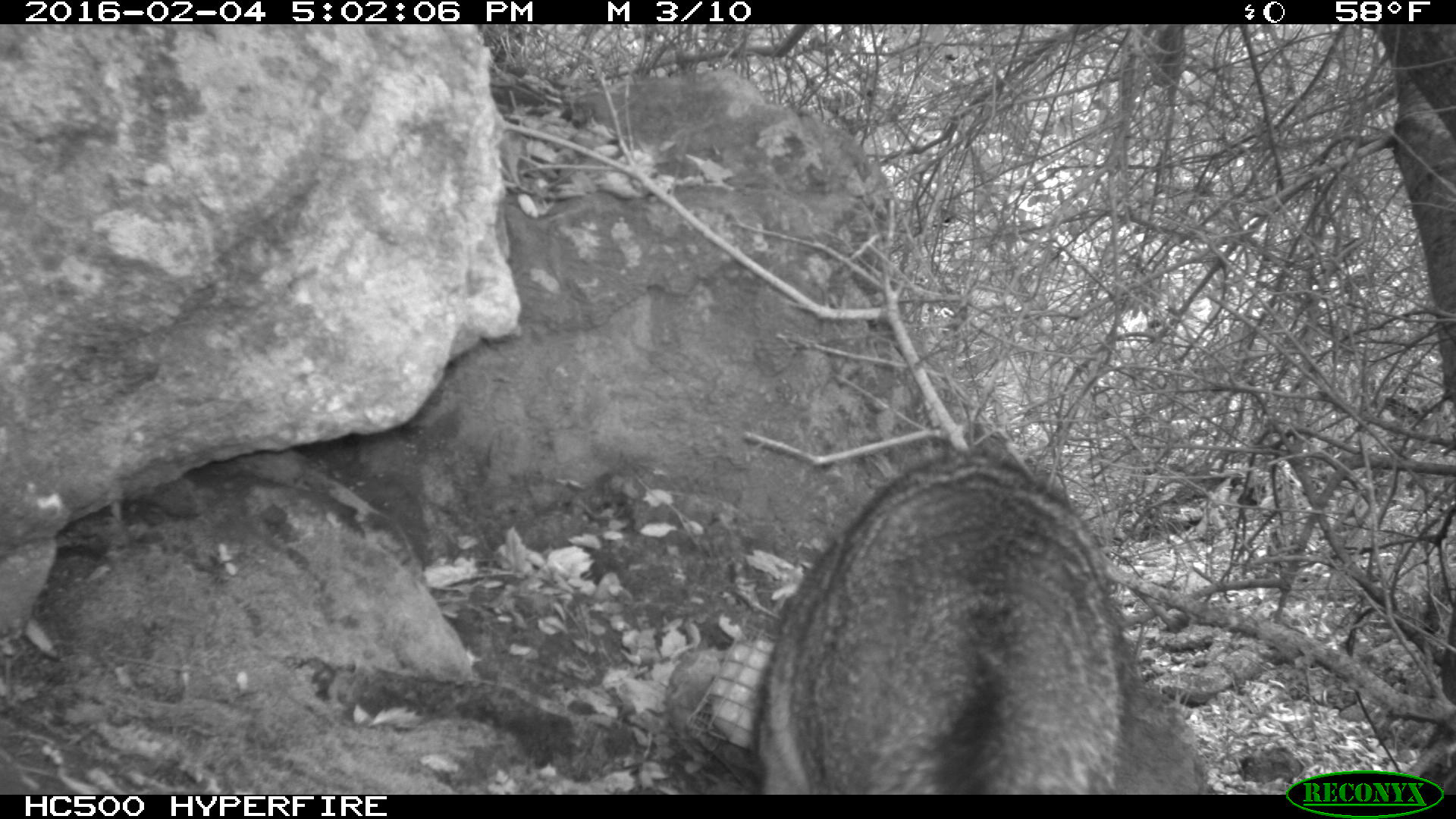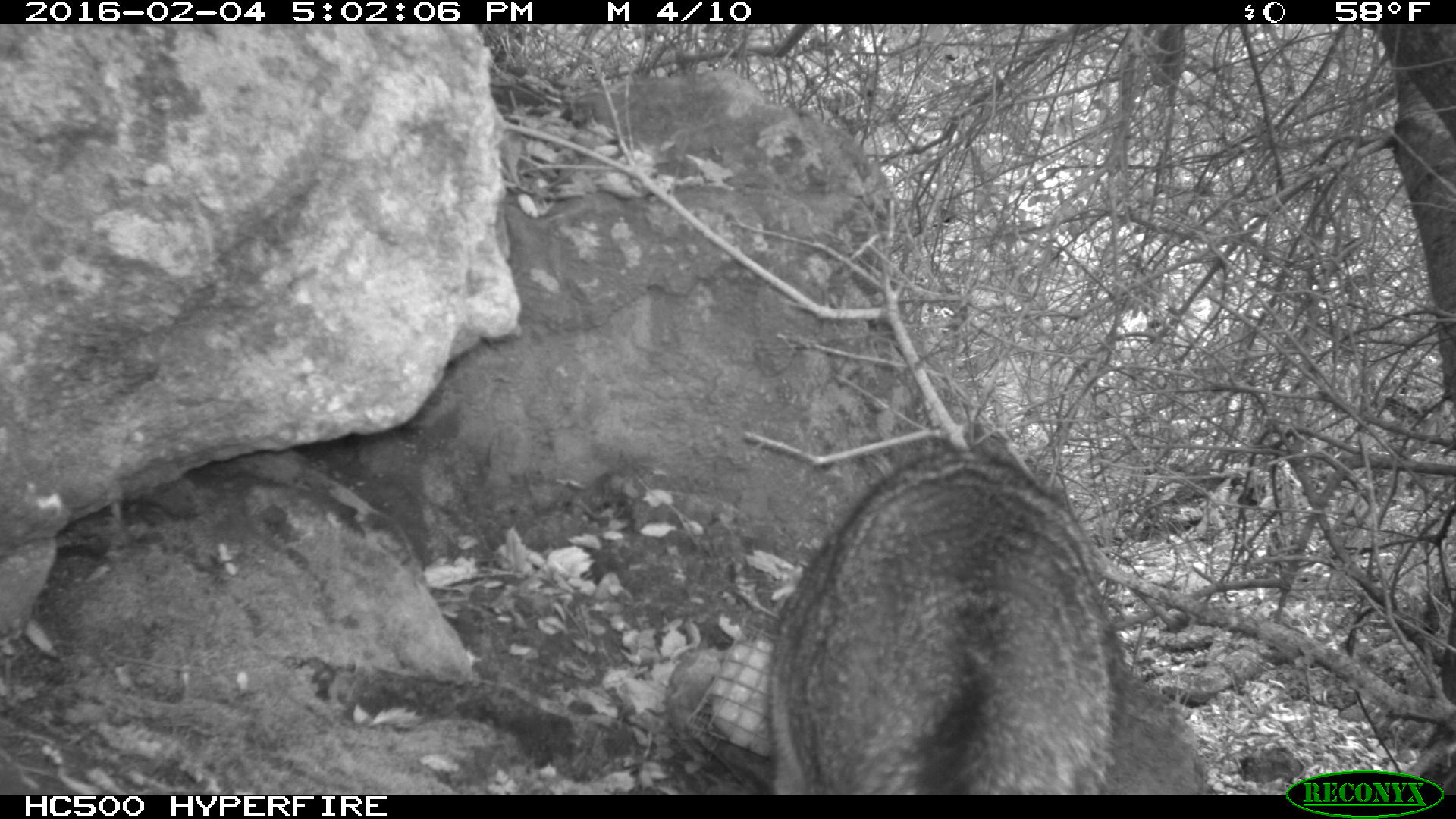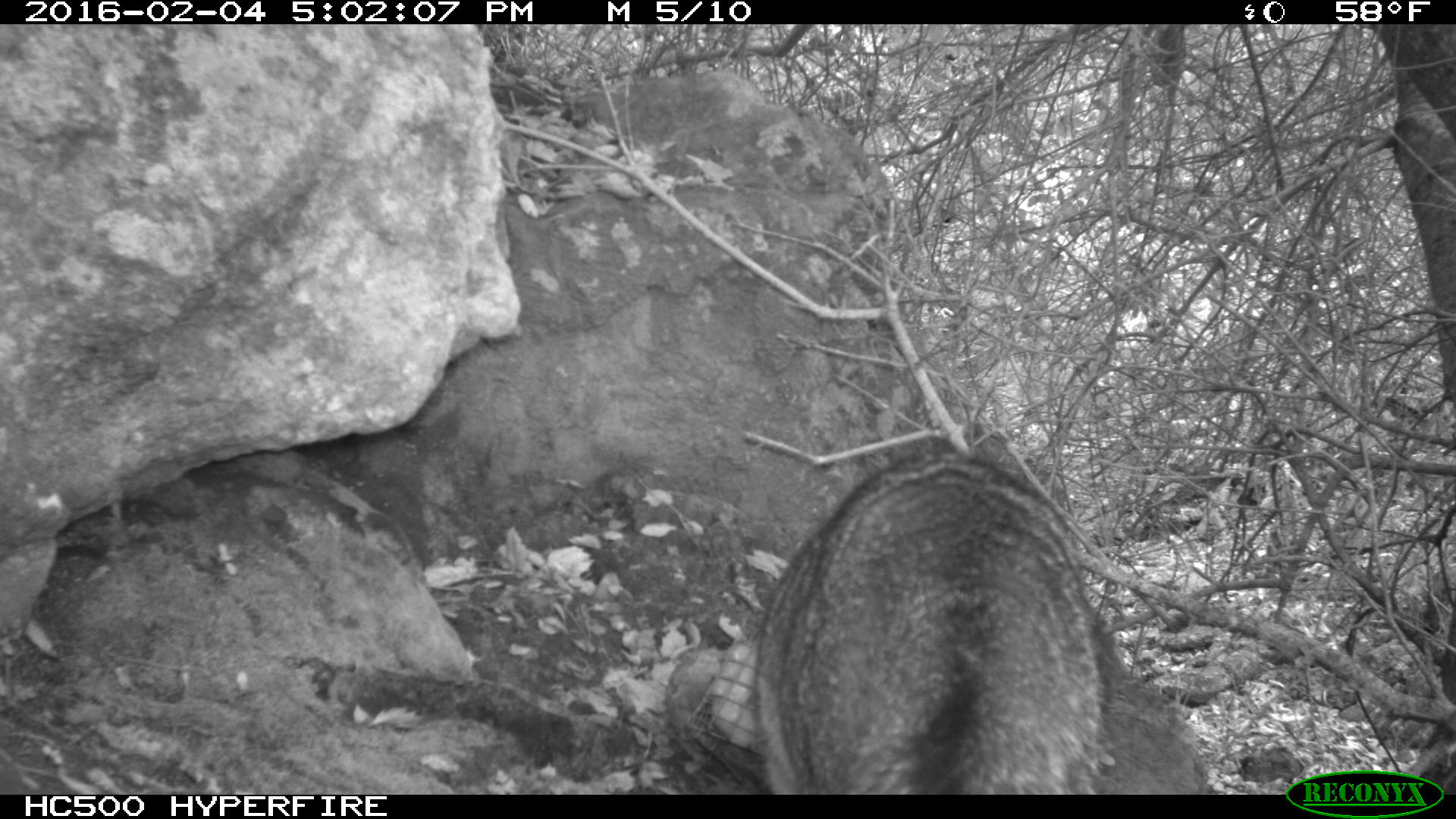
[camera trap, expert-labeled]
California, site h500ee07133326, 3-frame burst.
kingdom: Animalia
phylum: Chordata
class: Mammalia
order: Carnivora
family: Canidae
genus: Urocyon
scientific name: Urocyon littoralis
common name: island fox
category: fox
Fox (island fox) (Urocyon littoralis).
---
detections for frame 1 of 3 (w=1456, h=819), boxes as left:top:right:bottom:
fox: 751:423:1212:794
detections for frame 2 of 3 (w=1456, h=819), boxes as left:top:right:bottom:
fox: 770:447:1118:795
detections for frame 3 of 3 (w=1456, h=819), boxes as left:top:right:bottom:
fox: 754:452:1203:793